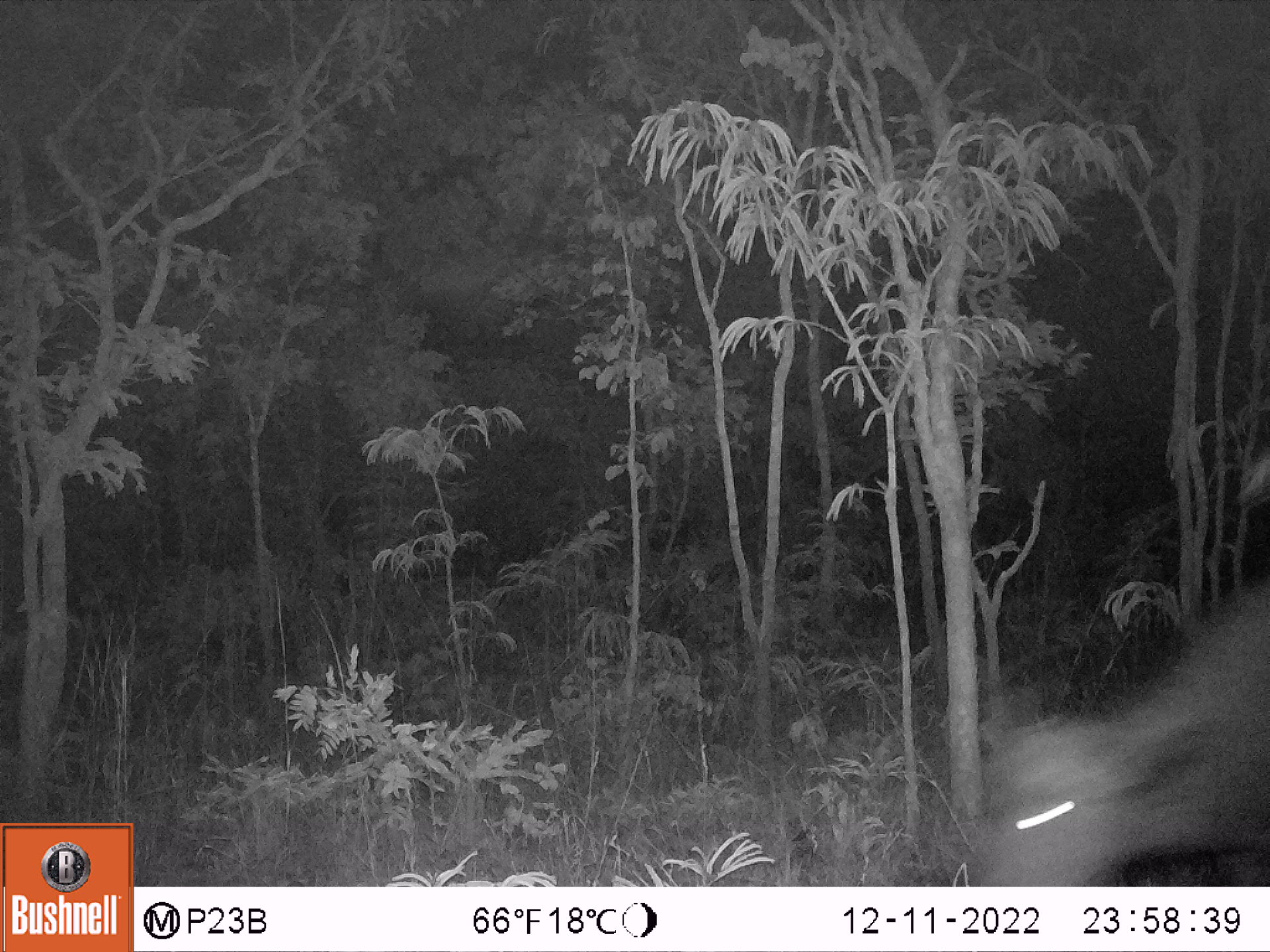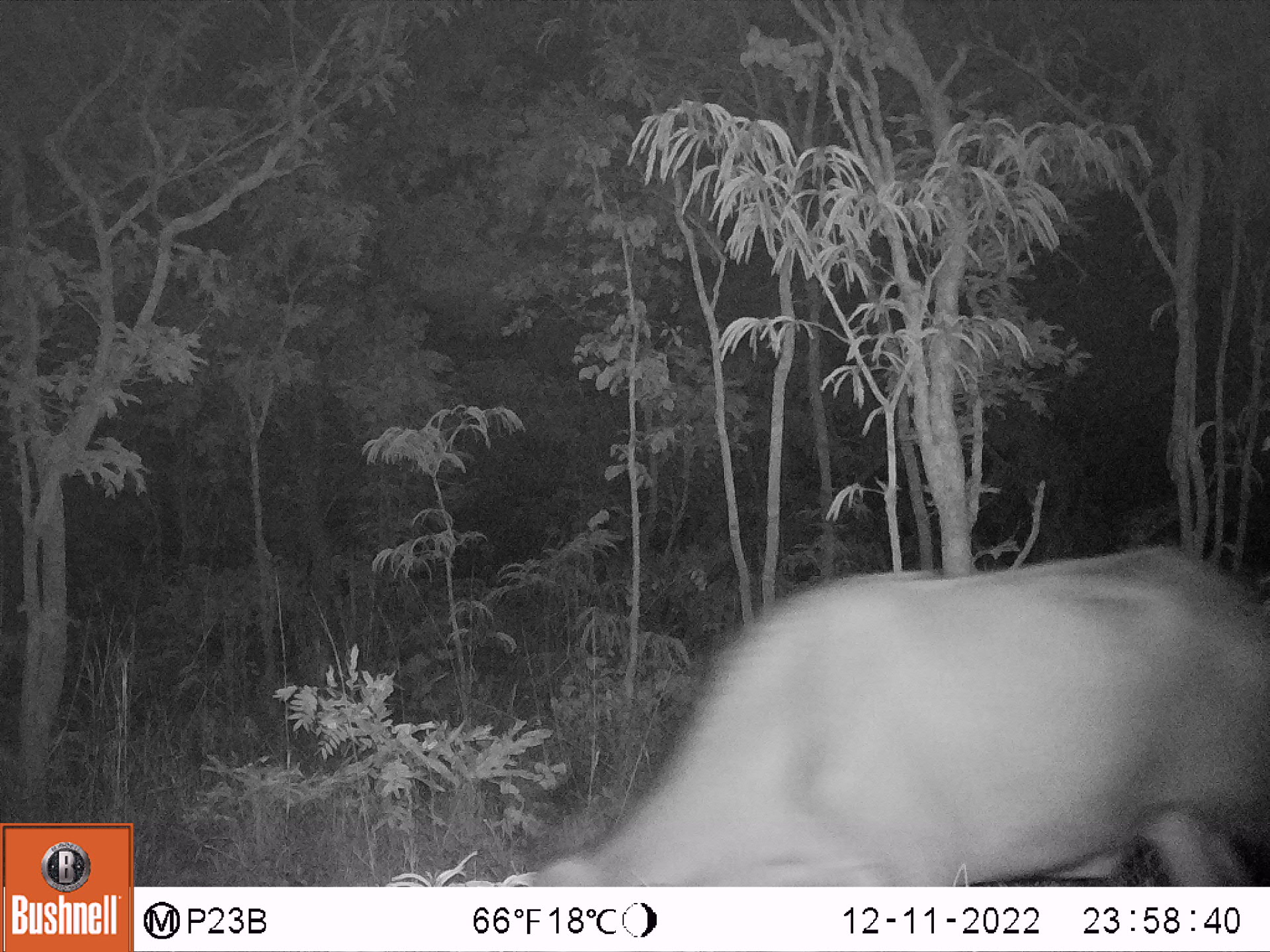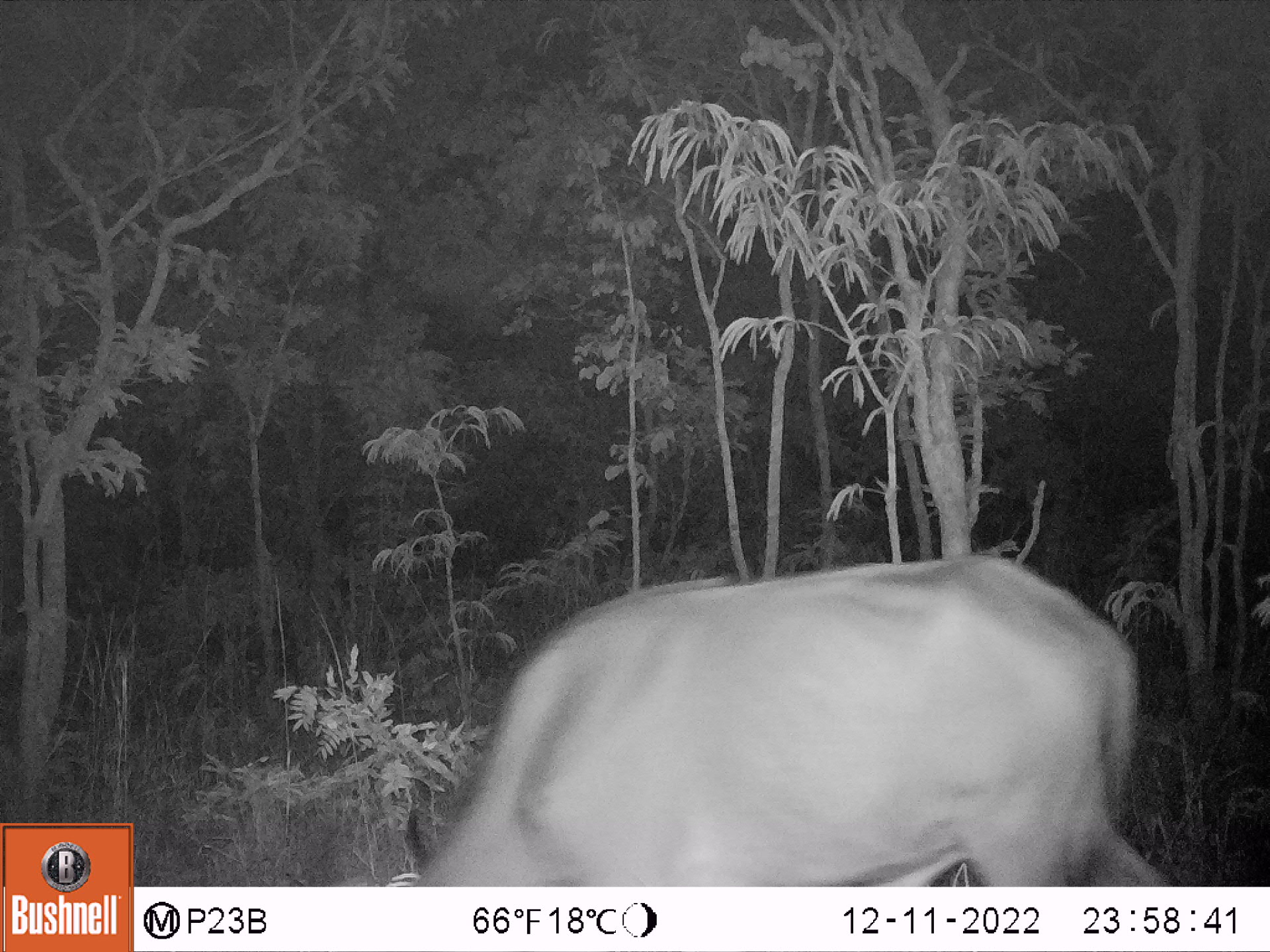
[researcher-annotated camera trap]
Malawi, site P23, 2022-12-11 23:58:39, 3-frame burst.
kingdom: Animalia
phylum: Chordata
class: Mammalia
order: Artiodactyla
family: Bovidae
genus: Syncerus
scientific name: Syncerus caffer caffer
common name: cape buffalo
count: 1